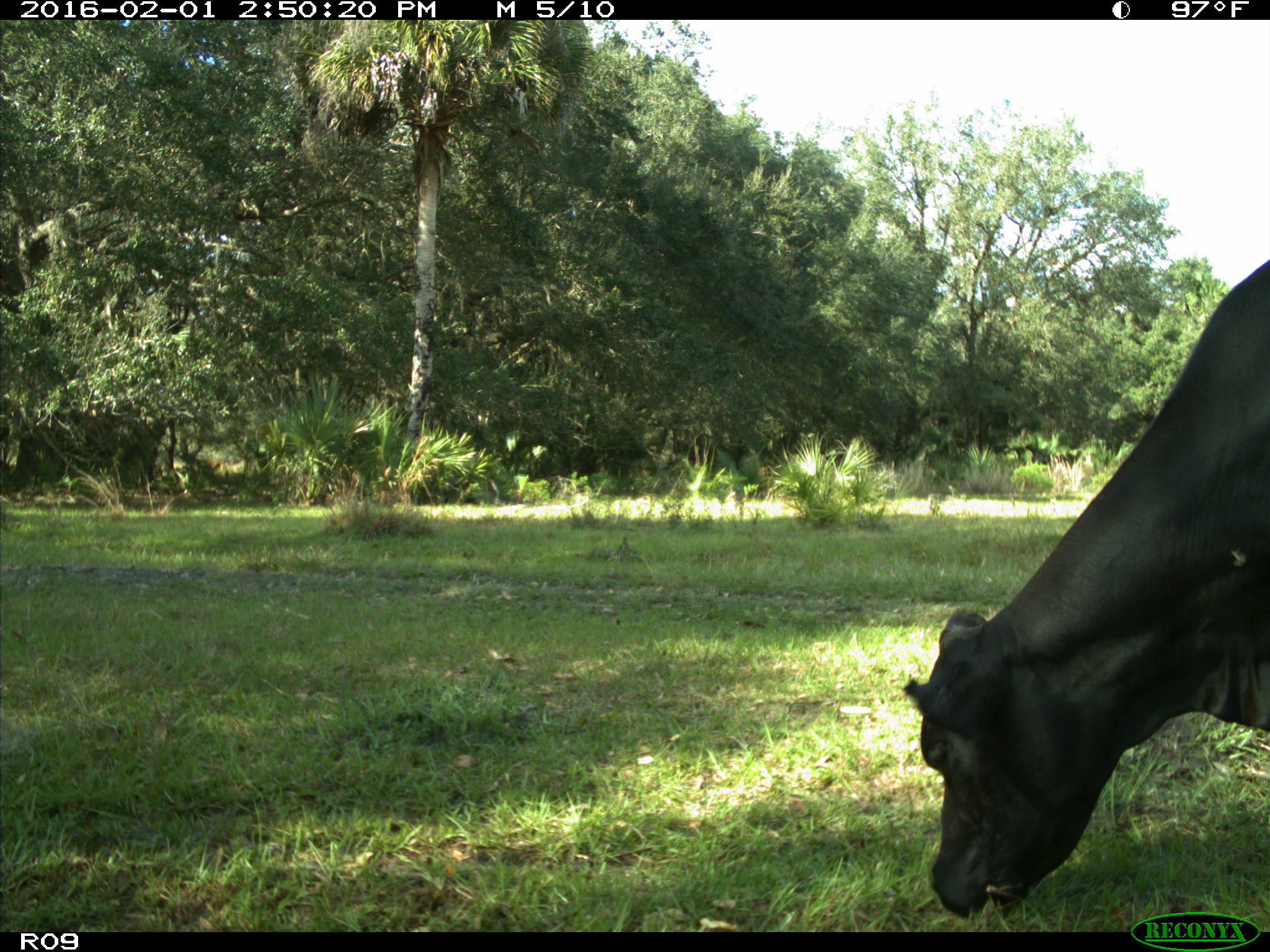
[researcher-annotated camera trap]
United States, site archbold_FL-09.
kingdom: Animalia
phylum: Chordata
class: Mammalia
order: Artiodactyla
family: Bovidae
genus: Bos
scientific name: Bos taurus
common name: domestic cow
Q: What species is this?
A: Bos taurus (domestic cow).